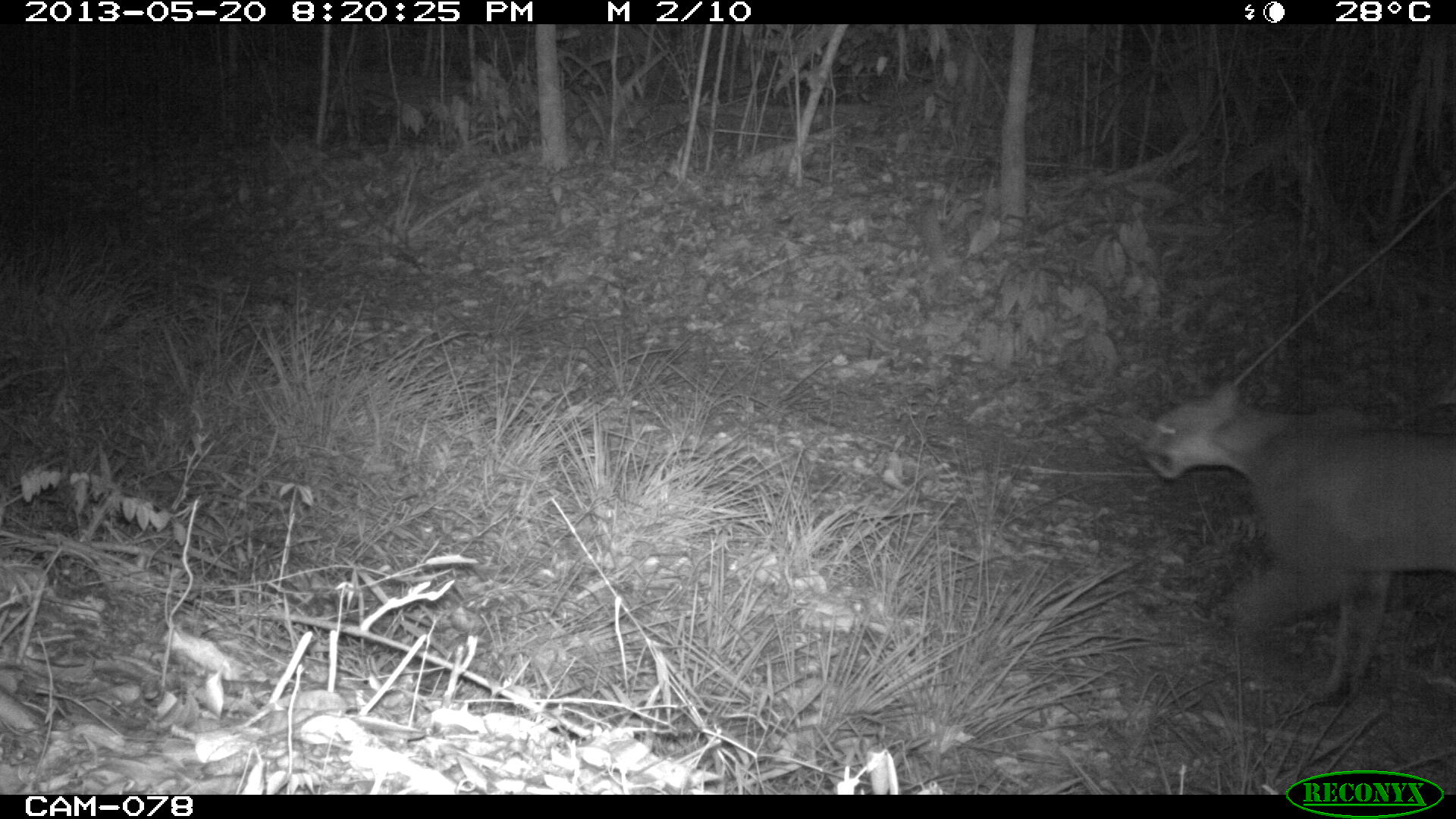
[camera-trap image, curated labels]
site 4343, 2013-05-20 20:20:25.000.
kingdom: Animalia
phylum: Chordata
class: Mammalia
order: Carnivora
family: Felidae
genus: Puma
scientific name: Puma concolor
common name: mountain lion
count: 1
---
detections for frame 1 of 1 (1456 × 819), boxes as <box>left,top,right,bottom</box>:
puma concolor: <box>1140,384,1456,703</box>